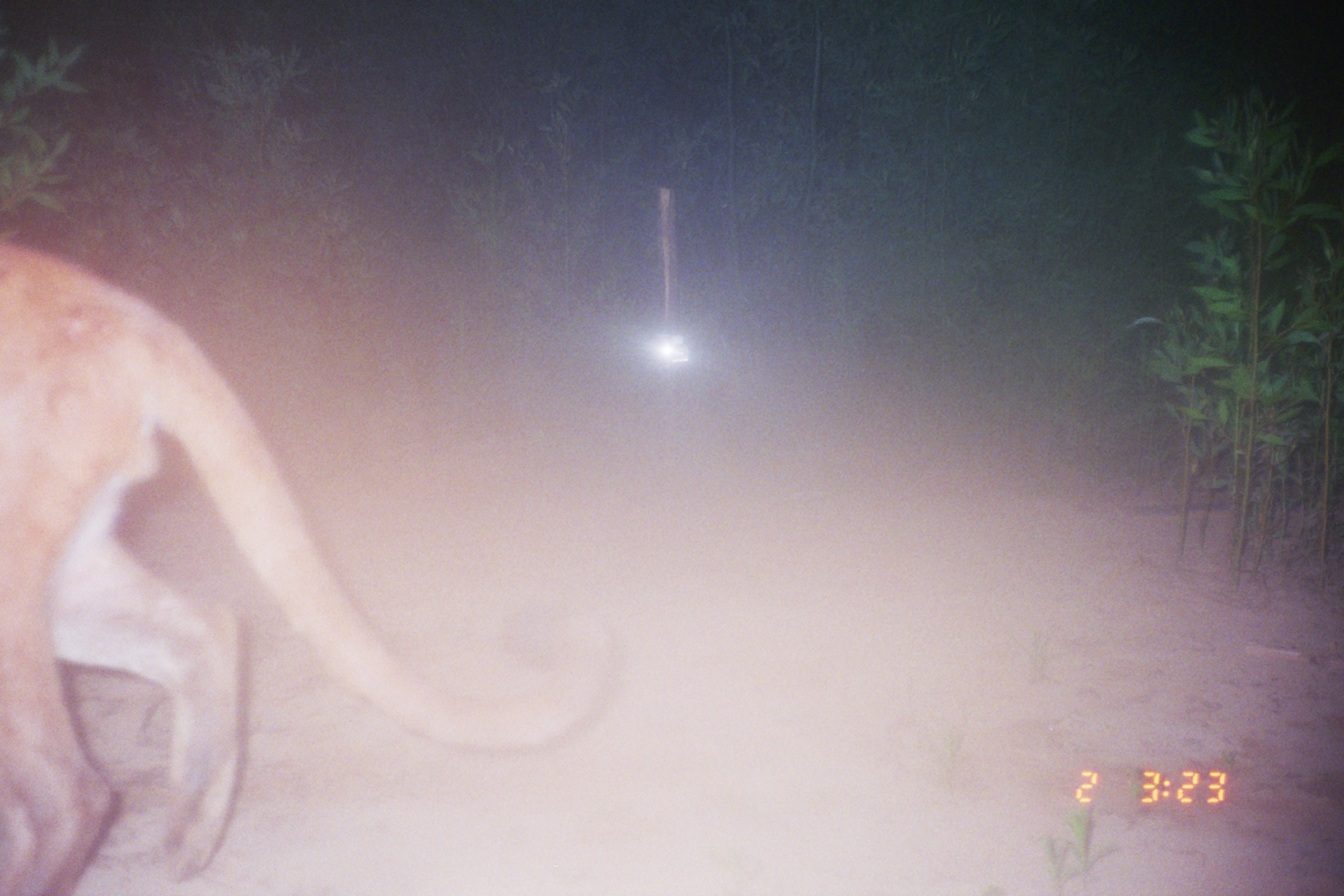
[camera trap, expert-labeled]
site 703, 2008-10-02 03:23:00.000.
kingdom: Animalia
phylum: Chordata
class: Mammalia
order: Carnivora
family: Felidae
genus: Puma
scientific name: Puma concolor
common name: mountain lion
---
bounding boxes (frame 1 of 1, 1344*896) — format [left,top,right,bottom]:
puma concolor: [1,244,609,894]